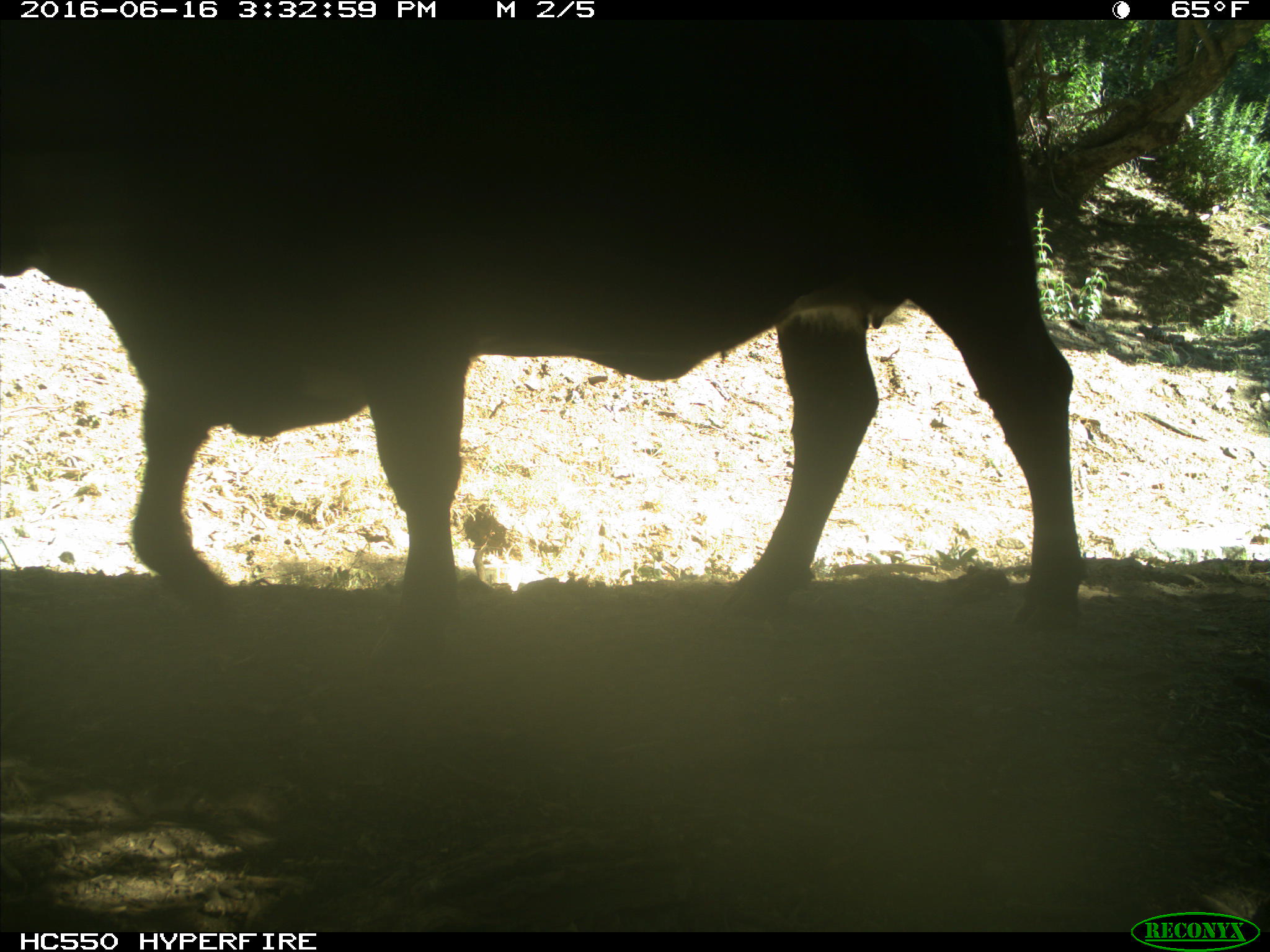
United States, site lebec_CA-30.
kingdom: Animalia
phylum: Chordata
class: Mammalia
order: Artiodactyla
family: Bovidae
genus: Bos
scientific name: Bos taurus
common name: domestic cow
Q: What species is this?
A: Bos taurus (domestic cow).